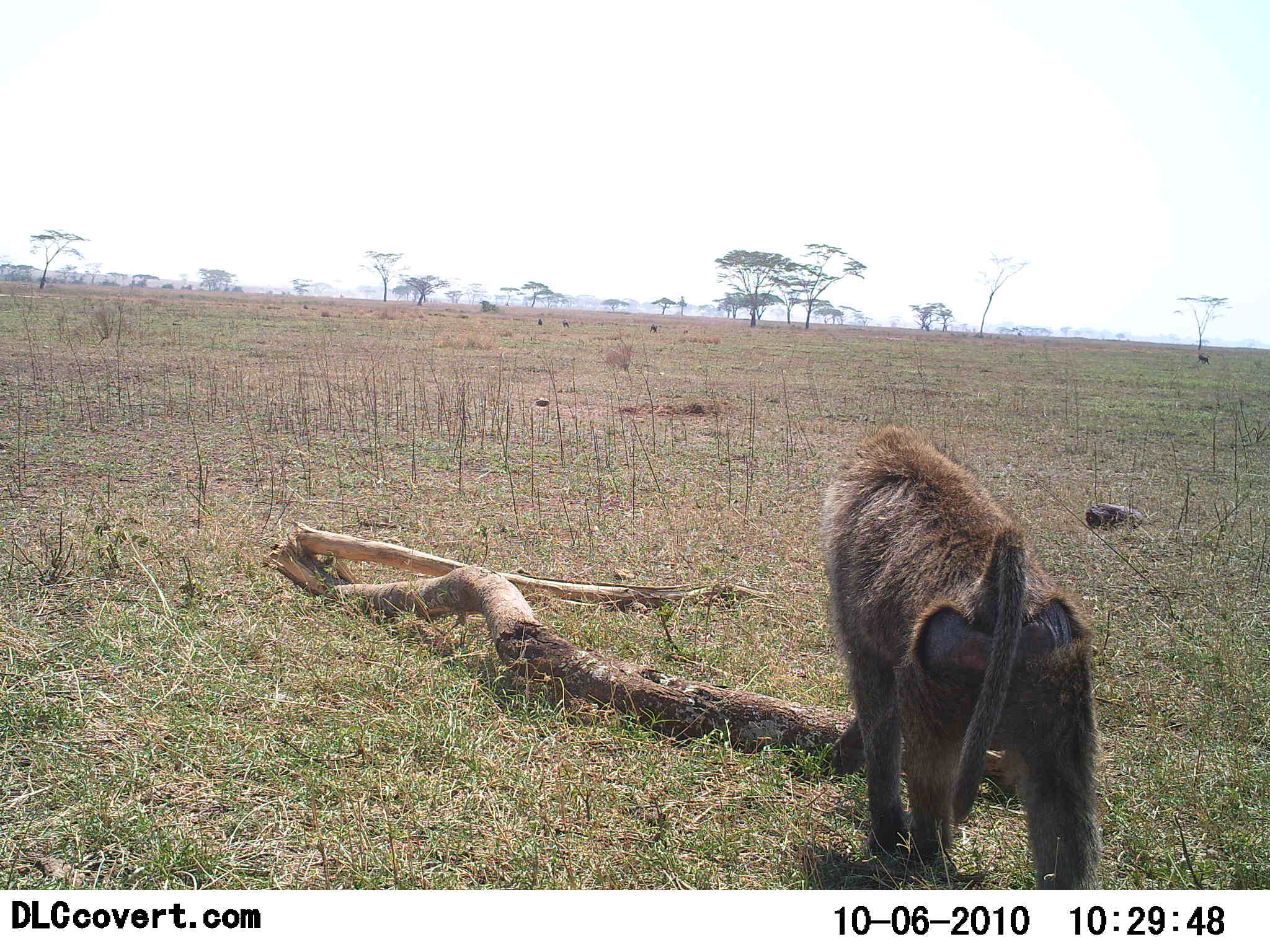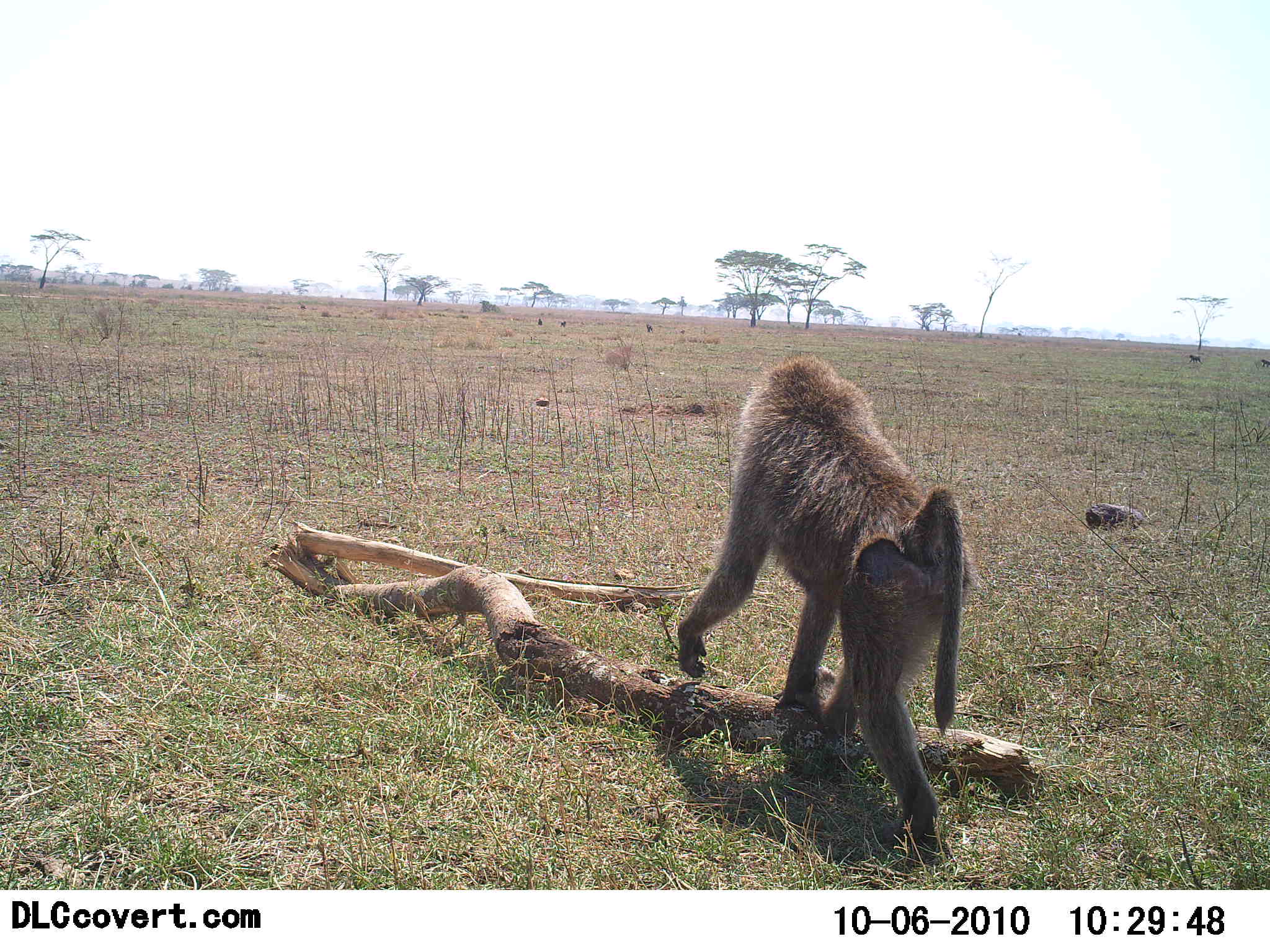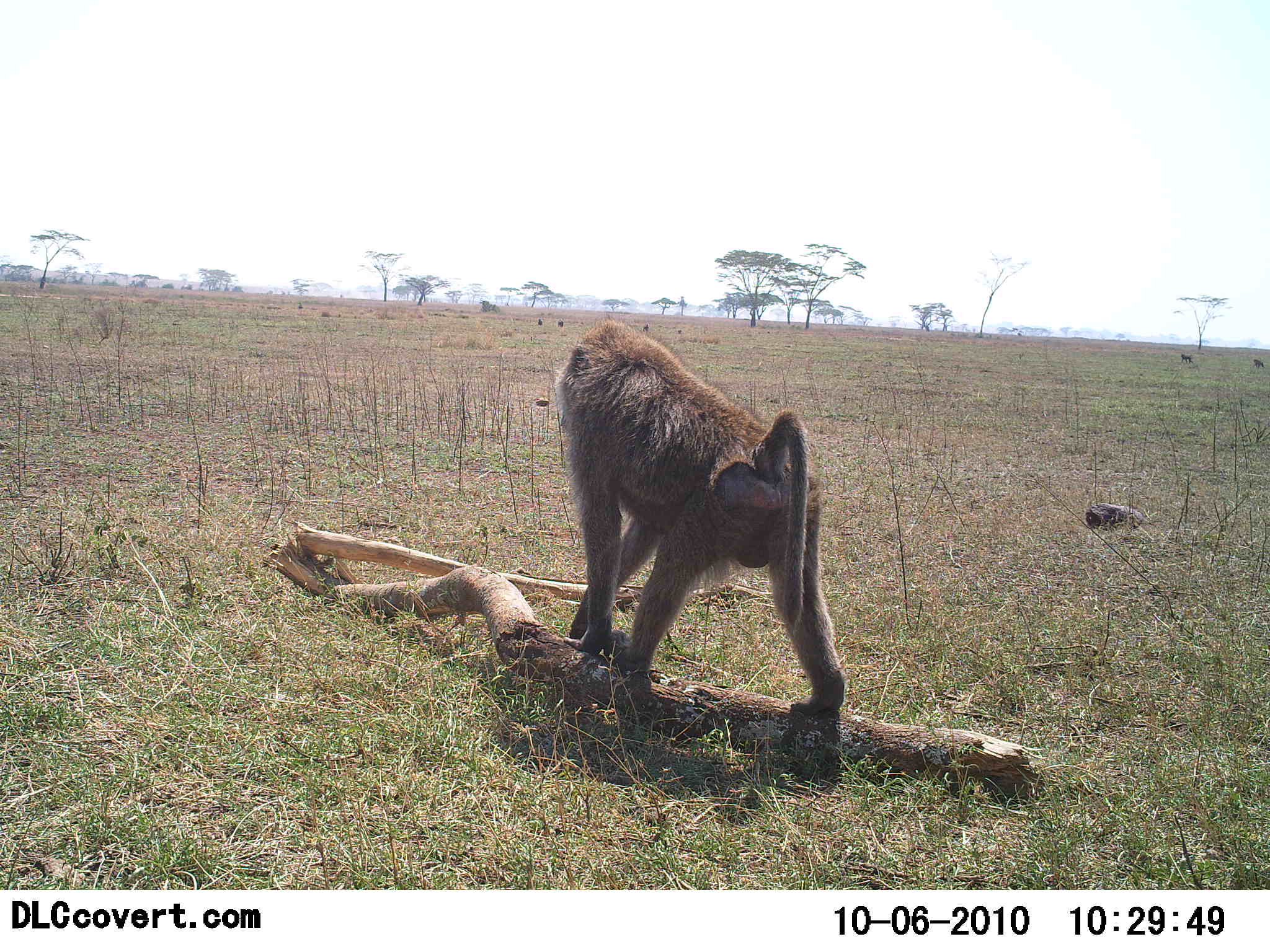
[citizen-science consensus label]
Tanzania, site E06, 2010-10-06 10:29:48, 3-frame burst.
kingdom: Animalia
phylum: Chordata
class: Mammalia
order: Primates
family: Cercopithecidae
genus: Papio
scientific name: Papio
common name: baboon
Baboon (Papio), count 1. Behavior (volunteer vote fractions): standing 0%, resting 0%, moving 100%, interacting 0%. Young present (vote fraction): 0%. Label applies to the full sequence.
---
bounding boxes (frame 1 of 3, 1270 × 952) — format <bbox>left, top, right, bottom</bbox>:
animal: <bbox>825, 423, 1111, 890</bbox>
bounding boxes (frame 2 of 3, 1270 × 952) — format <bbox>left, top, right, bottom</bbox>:
animal: <bbox>675, 355, 969, 884</bbox>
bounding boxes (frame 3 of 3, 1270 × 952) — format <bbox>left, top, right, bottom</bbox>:
animal: <bbox>560, 315, 850, 717</bbox>